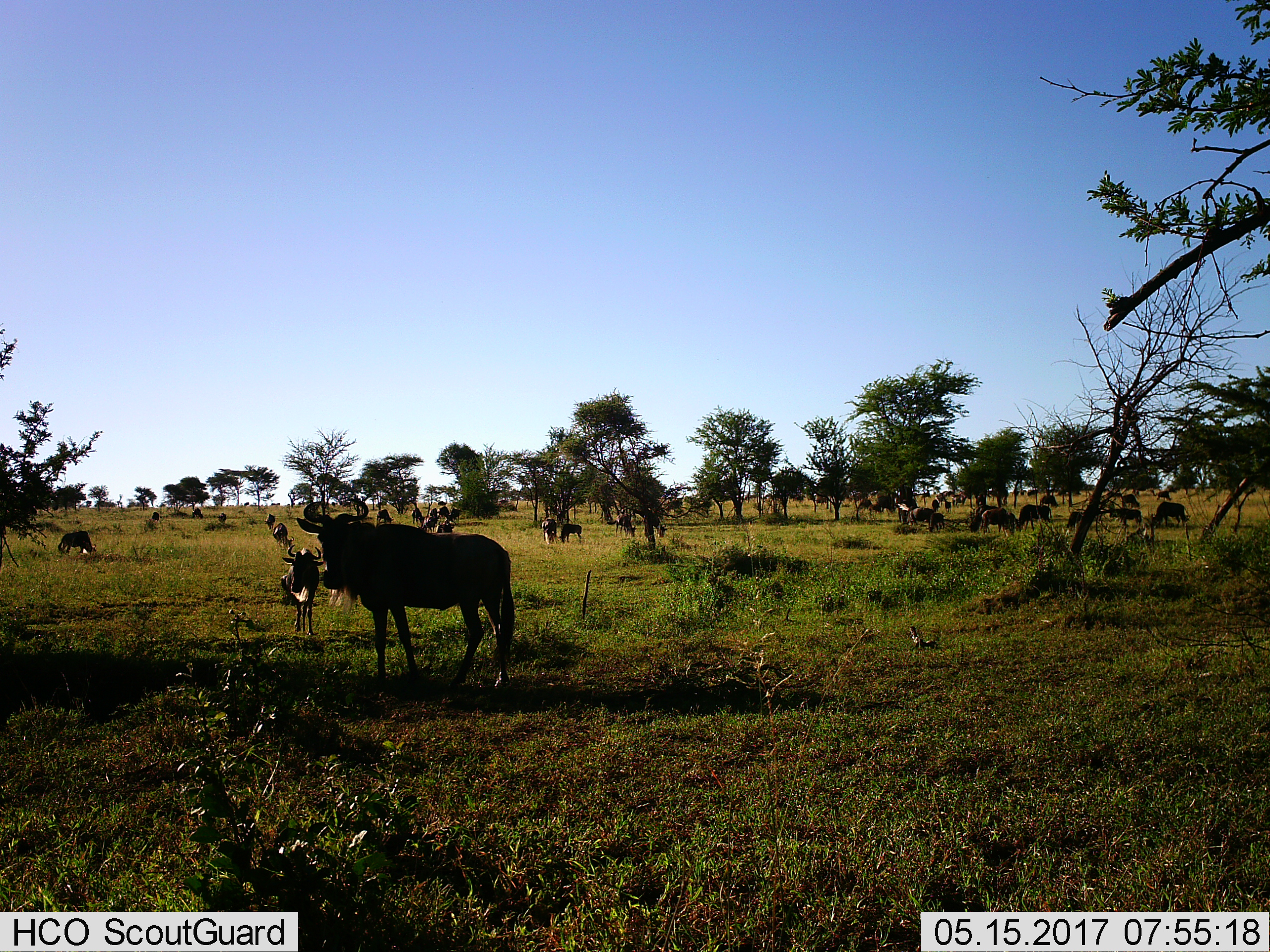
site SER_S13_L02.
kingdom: Animalia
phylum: Chordata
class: Mammalia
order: Artiodactyla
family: Bovidae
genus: Connochaetes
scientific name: Connochaetes taurinus taurinus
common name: blue wildebeest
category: wildebeestblue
Wildebeestblue (blue wildebeest) (Connochaetes taurinus taurinus), count 11-50. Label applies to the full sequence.